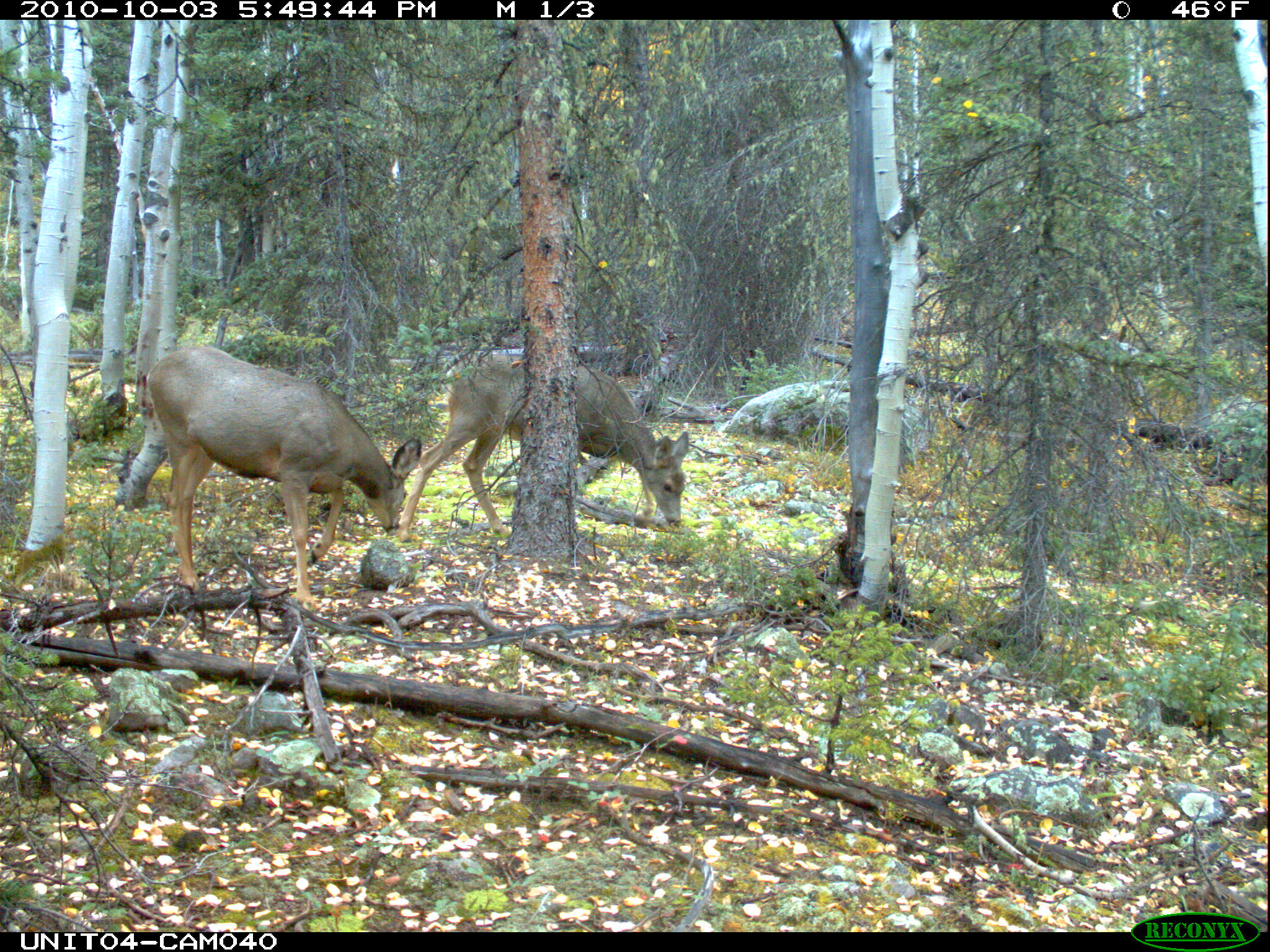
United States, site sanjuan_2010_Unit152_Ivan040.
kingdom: Animalia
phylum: Chordata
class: Mammalia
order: Artiodactyla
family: Cervidae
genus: Odocoileus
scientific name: Odocoileus hemionus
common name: mule deer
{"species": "Odocoileus hemionus (mule deer)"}